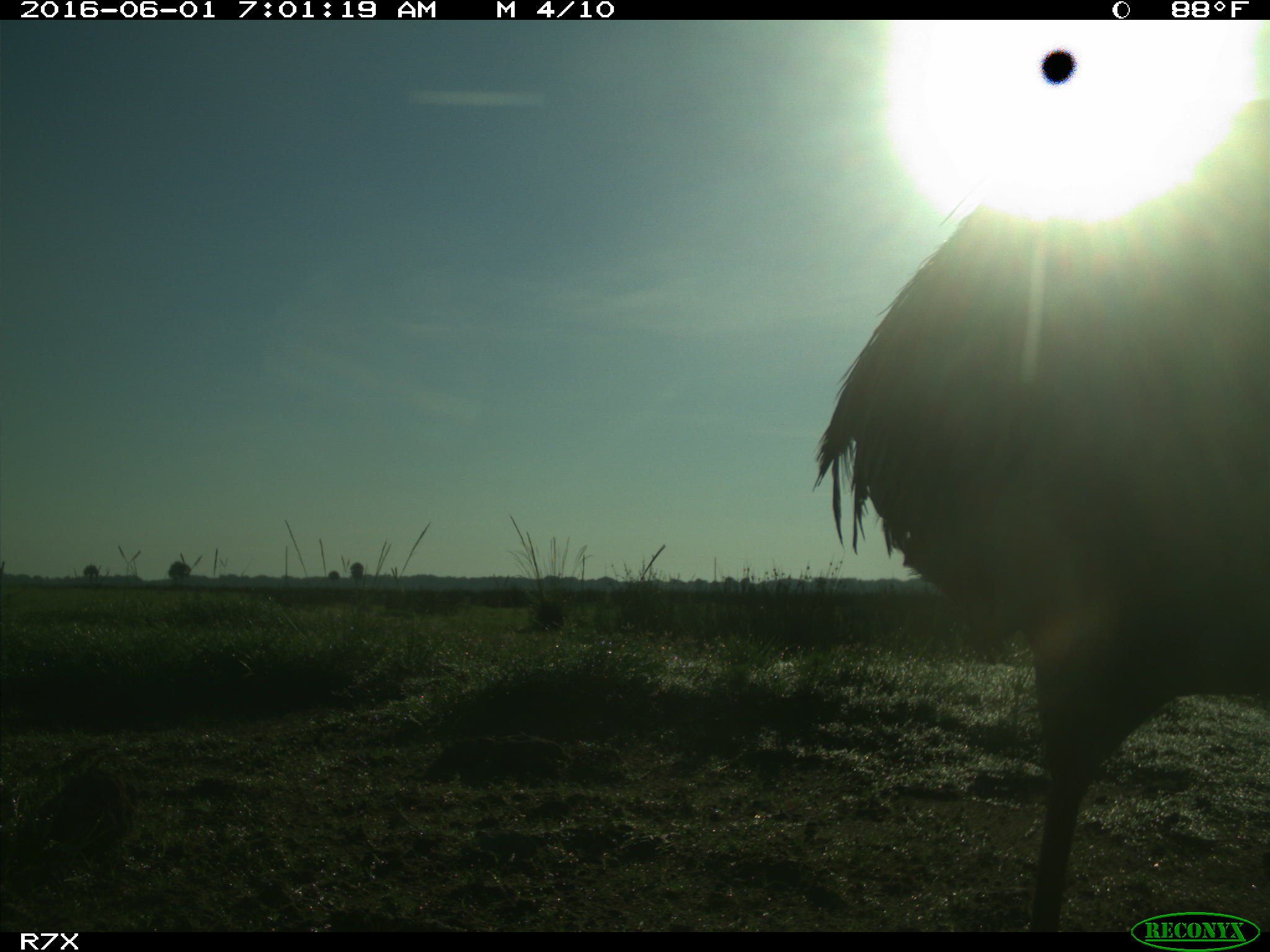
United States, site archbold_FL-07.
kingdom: Animalia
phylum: Chordata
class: Aves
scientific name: Aves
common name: birds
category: unidentified bird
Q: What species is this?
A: Unidentified bird (birds) (Aves).